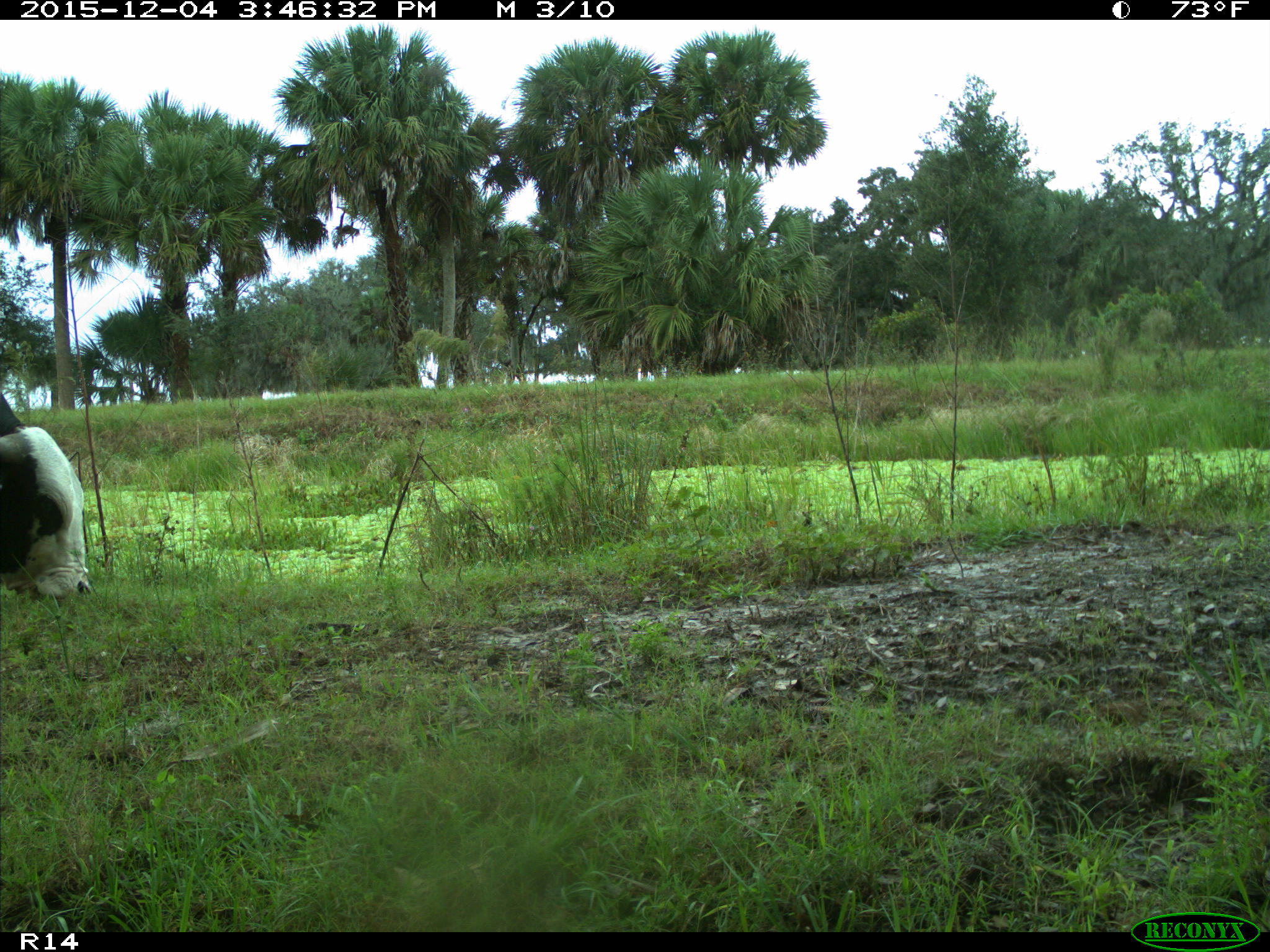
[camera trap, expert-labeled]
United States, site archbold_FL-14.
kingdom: Animalia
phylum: Chordata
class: Mammalia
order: Artiodactyla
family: Bovidae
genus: Bos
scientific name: Bos taurus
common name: domestic cow